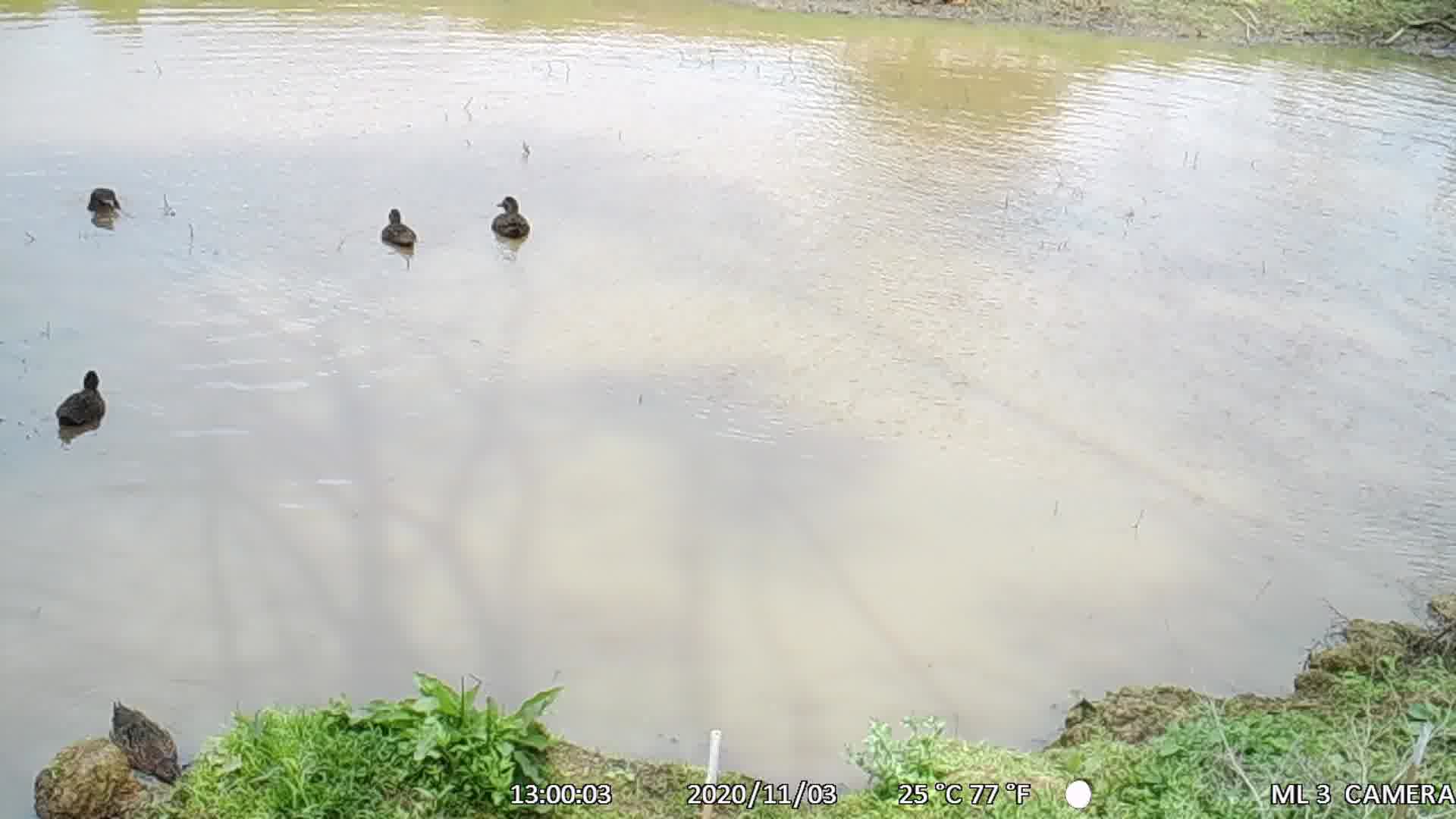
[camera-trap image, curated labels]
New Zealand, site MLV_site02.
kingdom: Animalia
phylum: Chordata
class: Aves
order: Anseriformes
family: Anatidae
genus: Anas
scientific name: Anas chlorotis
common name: brown teal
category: pateke